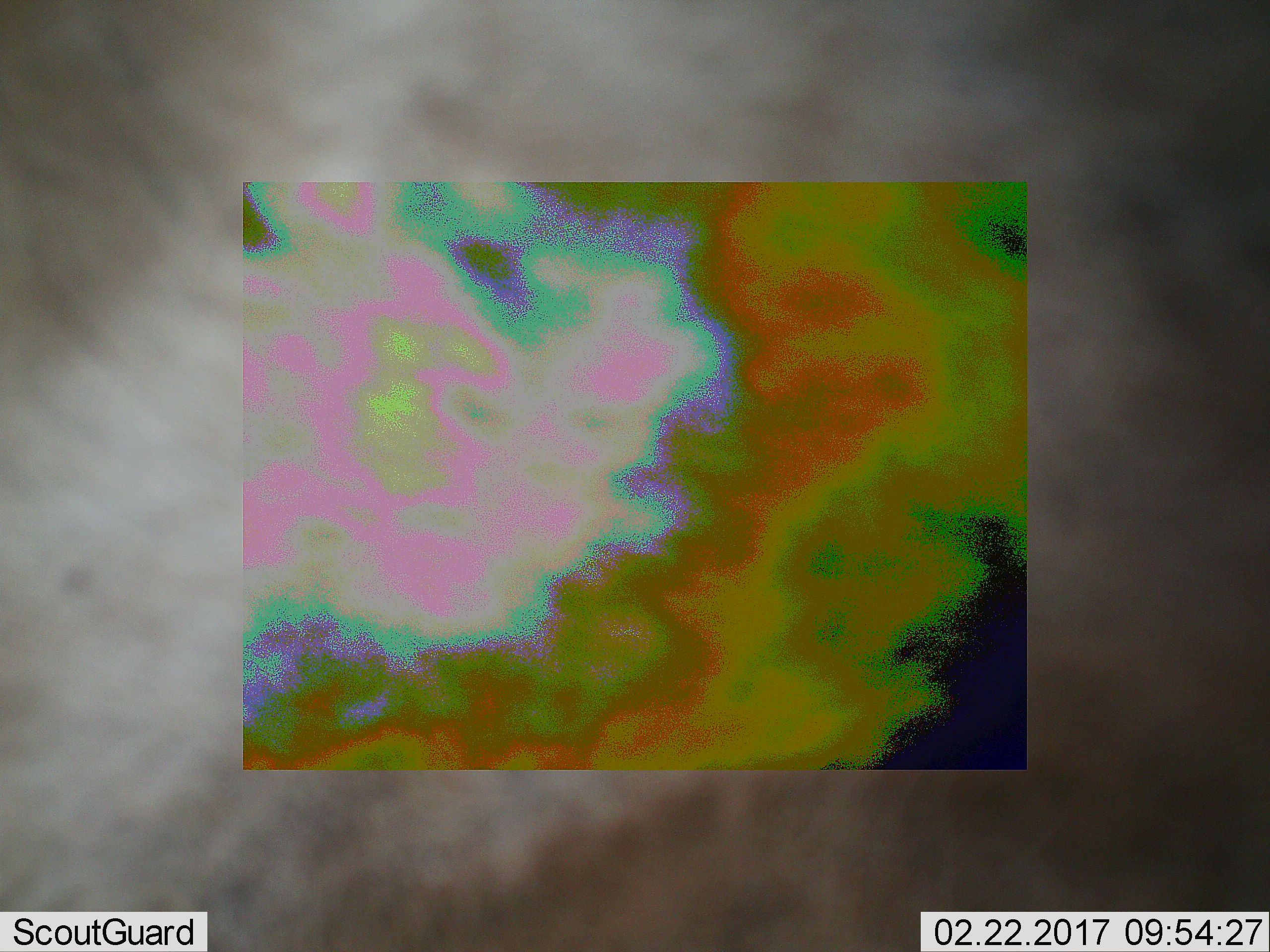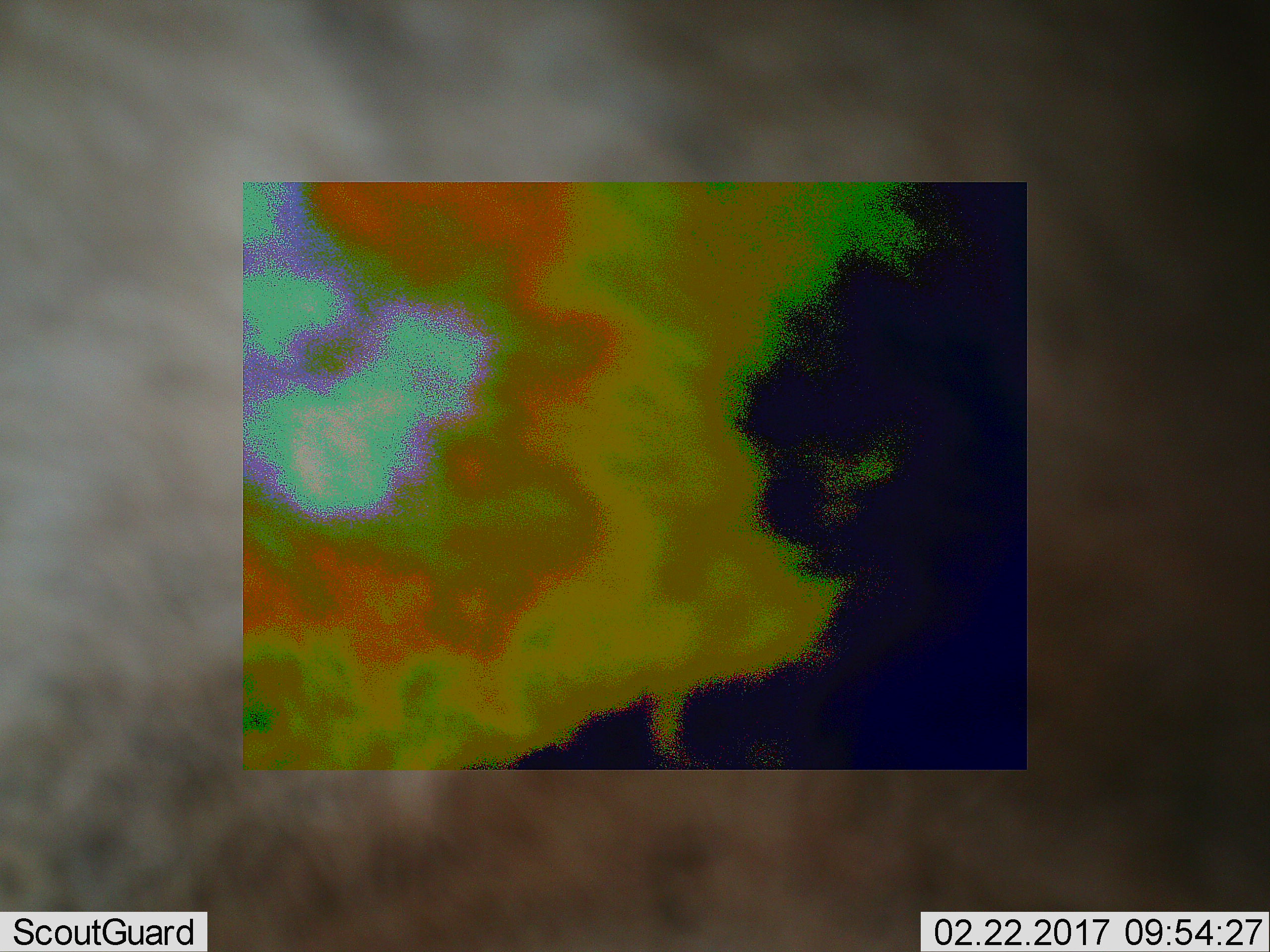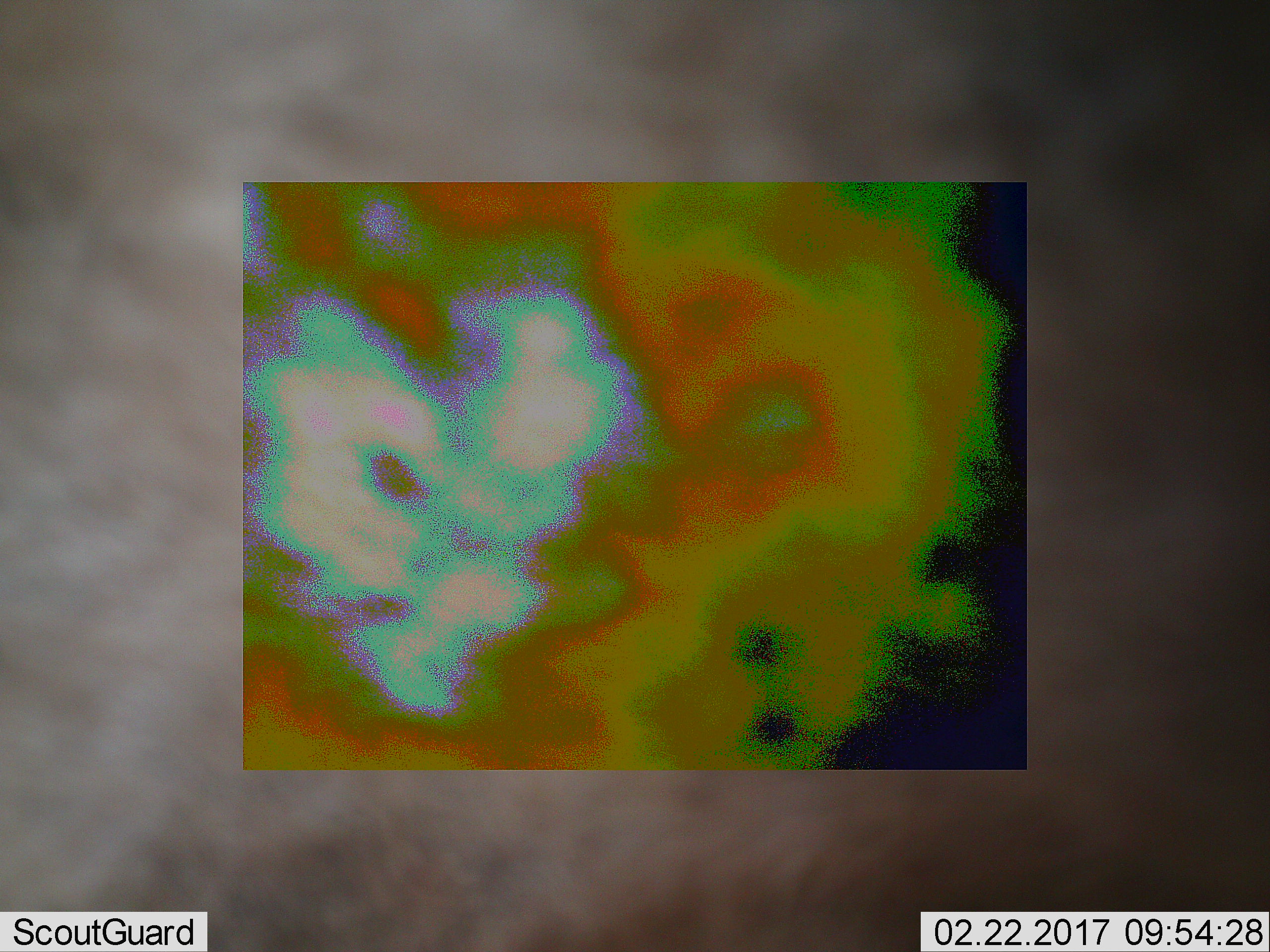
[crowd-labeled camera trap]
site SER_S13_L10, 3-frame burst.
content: unidentified animal